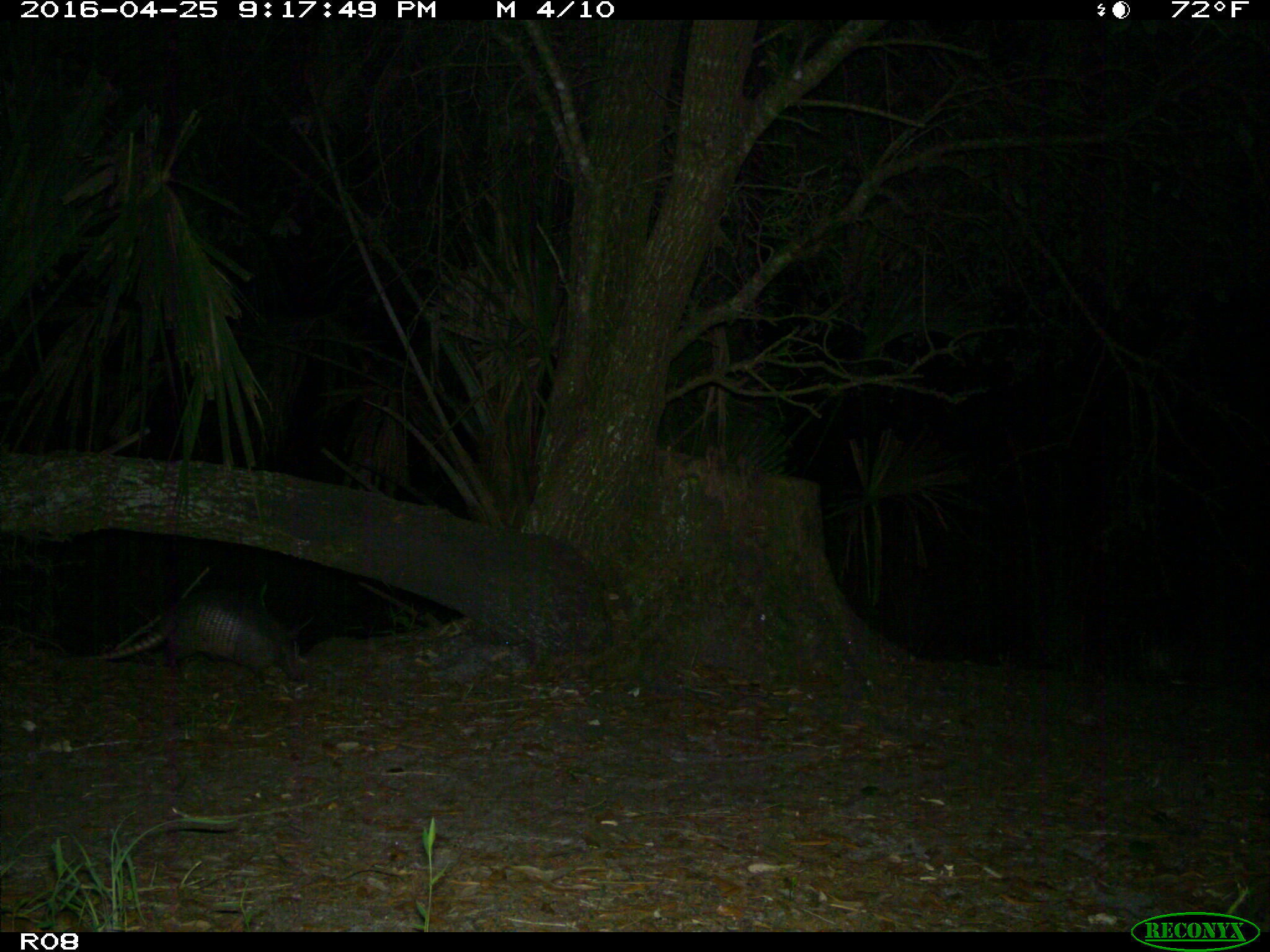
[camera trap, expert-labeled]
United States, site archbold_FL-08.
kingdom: Animalia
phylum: Chordata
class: Mammalia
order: Cingulata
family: Dasypodidae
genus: Dasypus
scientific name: Dasypus novemcinctus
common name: nine-banded armadillo